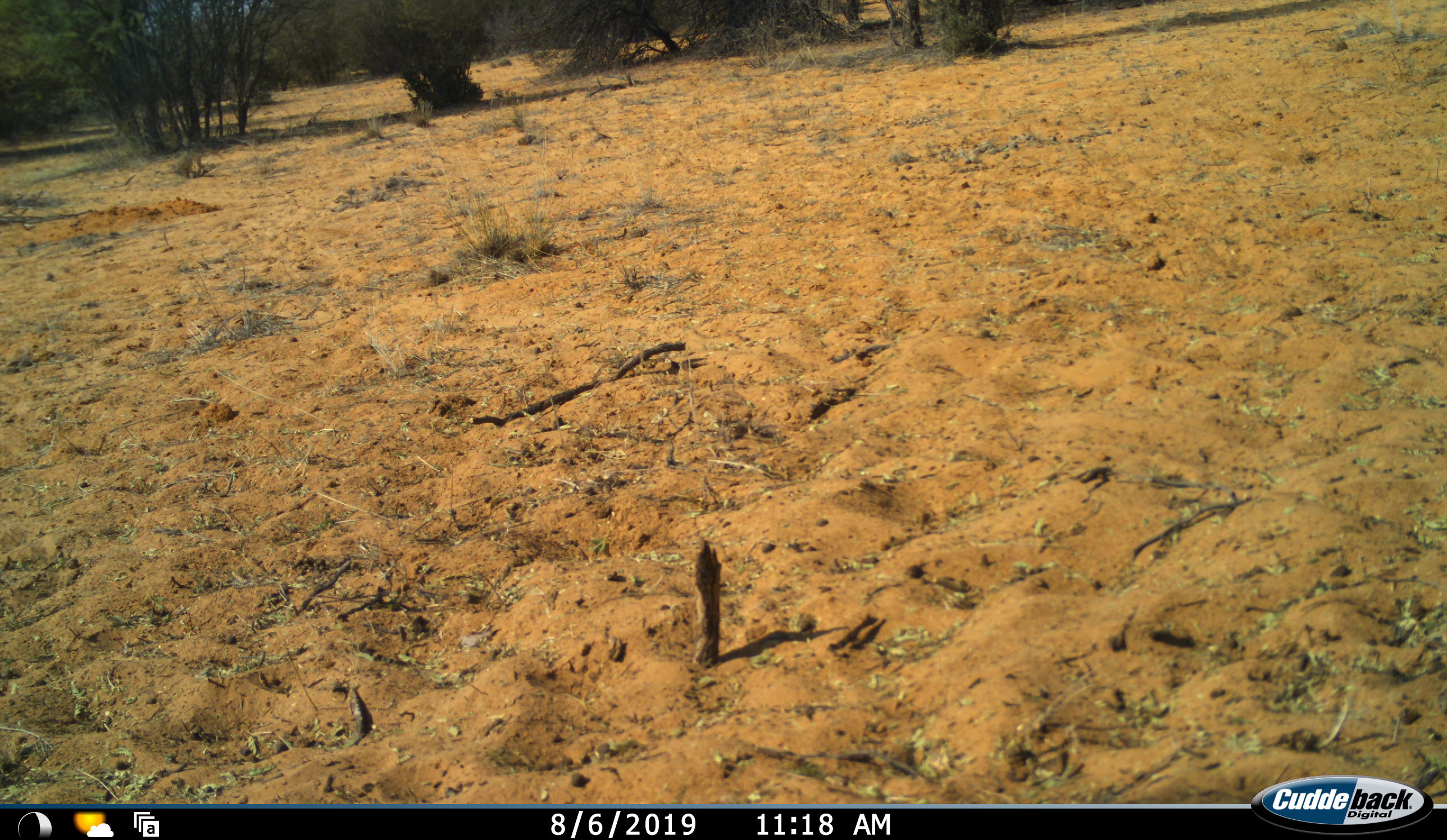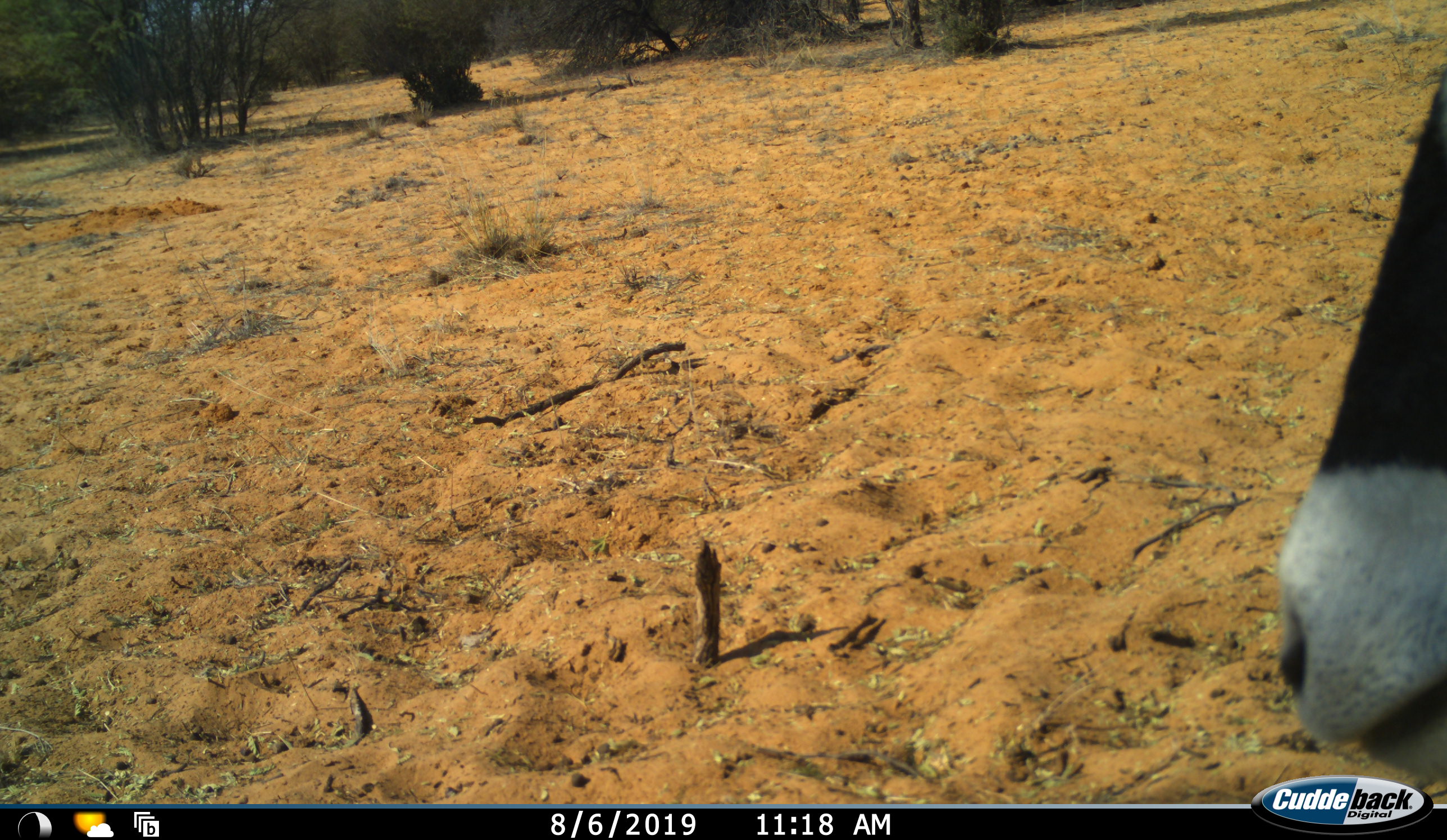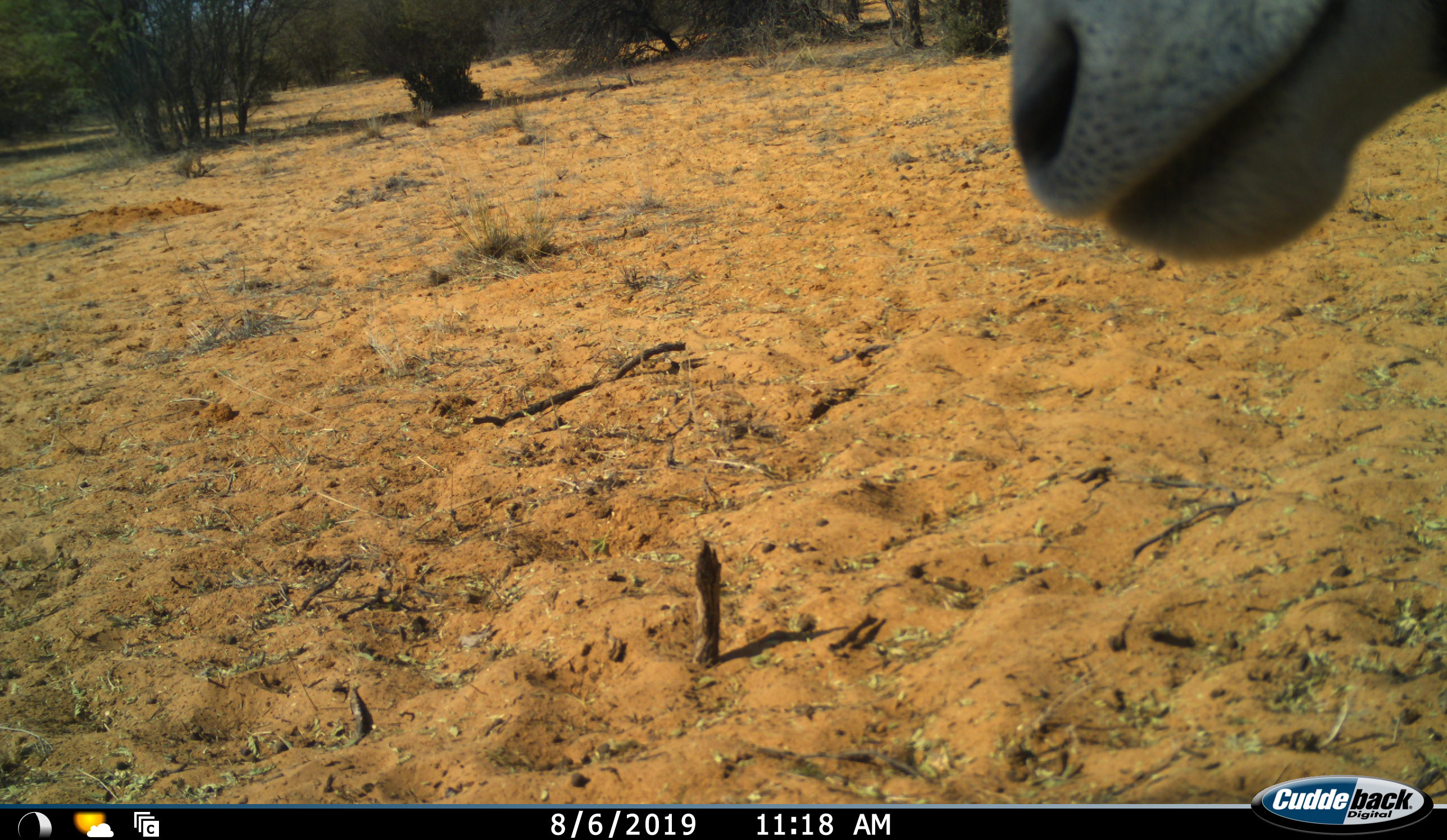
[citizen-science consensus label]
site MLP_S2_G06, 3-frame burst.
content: unidentified animal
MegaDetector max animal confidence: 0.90